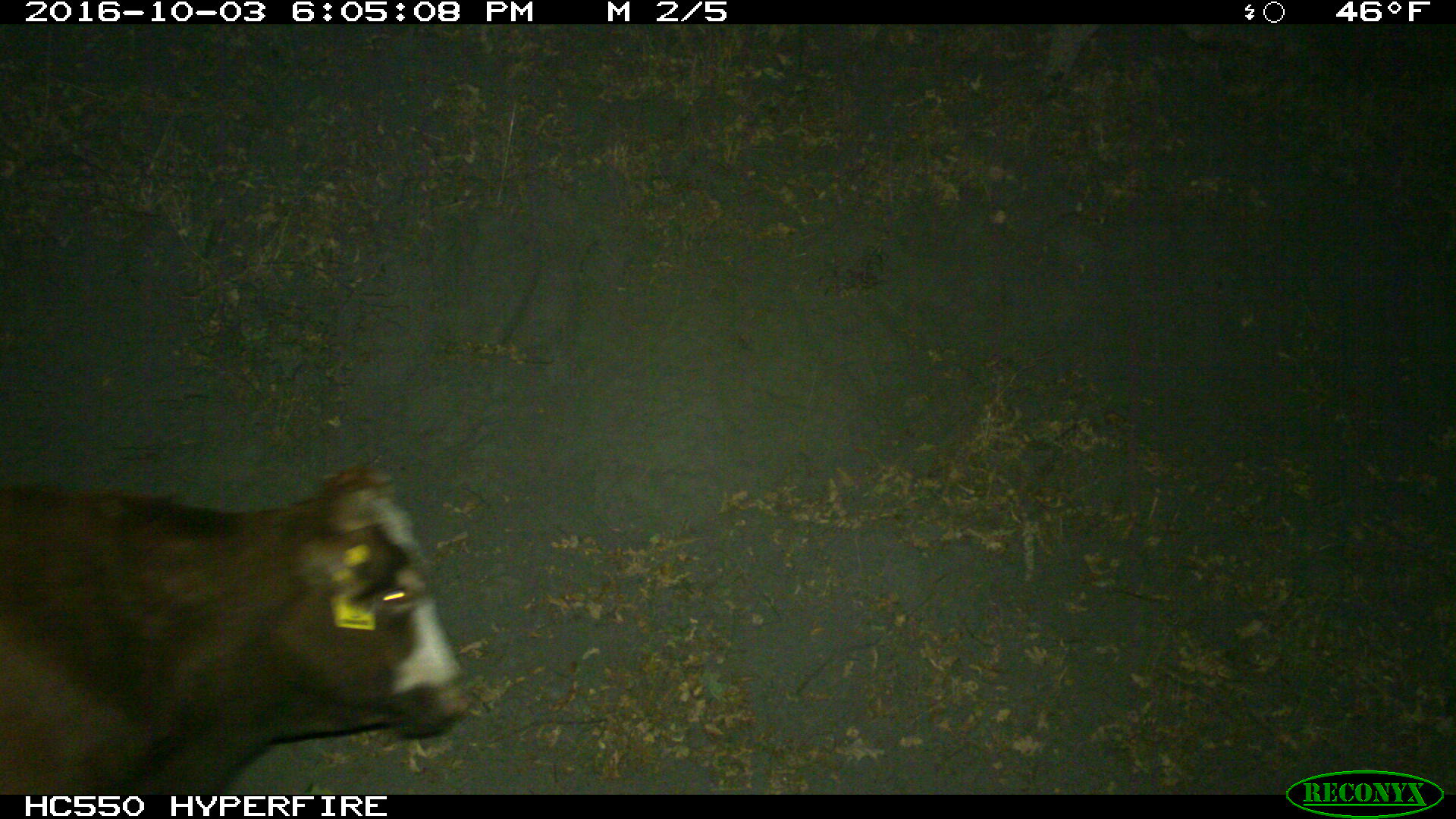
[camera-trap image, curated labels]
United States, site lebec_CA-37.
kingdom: Animalia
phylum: Chordata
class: Mammalia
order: Artiodactyla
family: Bovidae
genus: Bos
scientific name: Bos taurus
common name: domestic cow